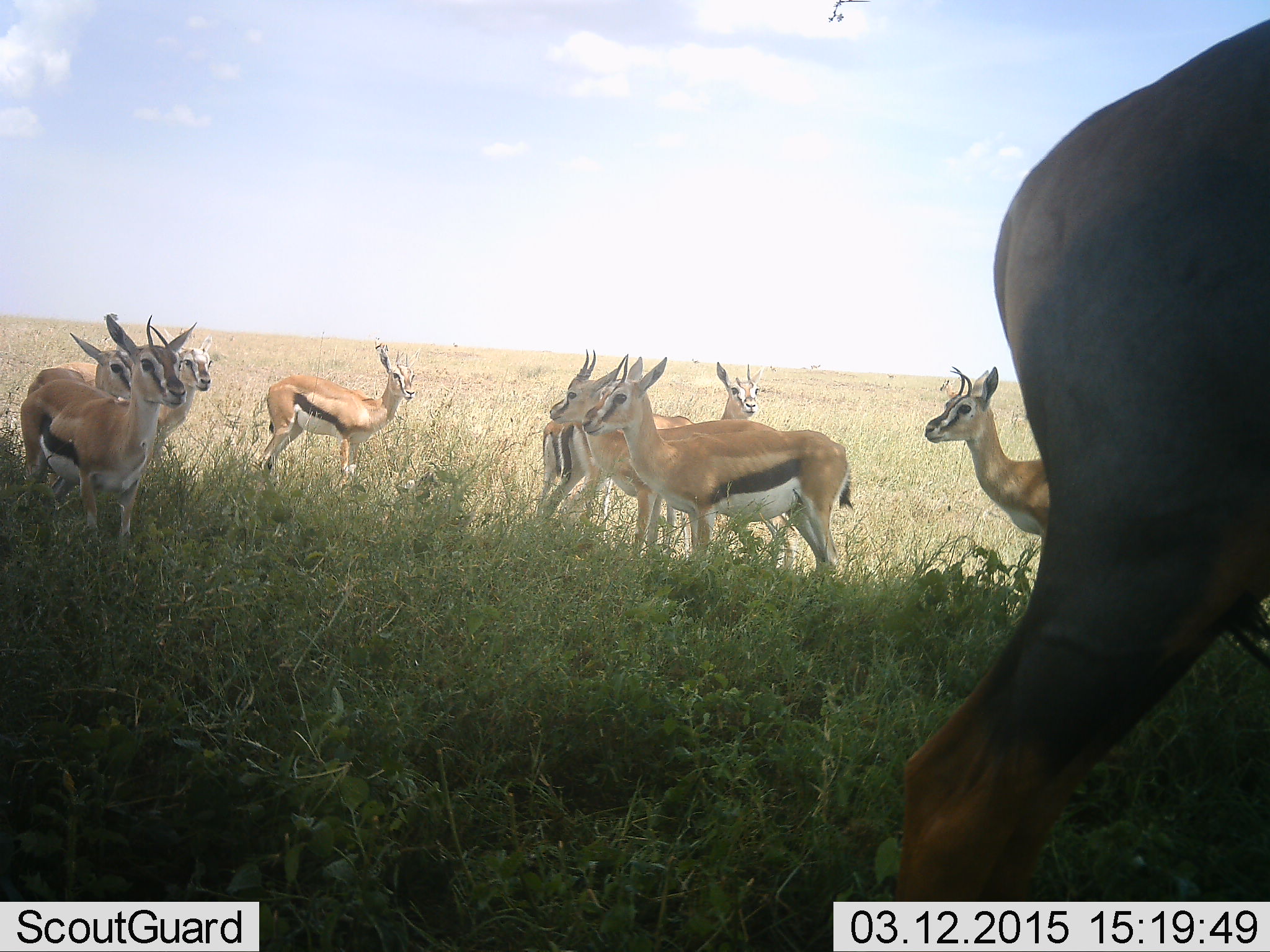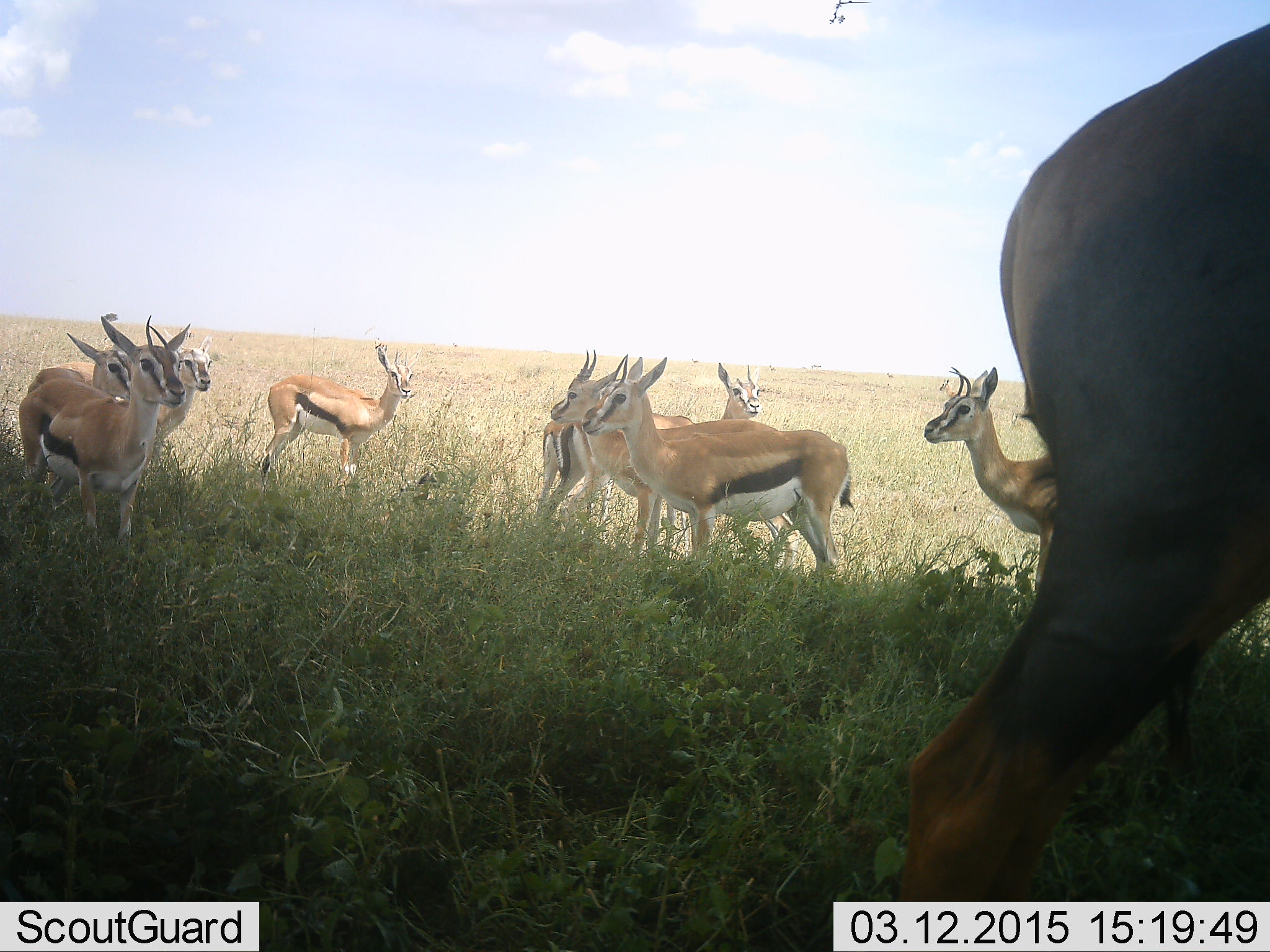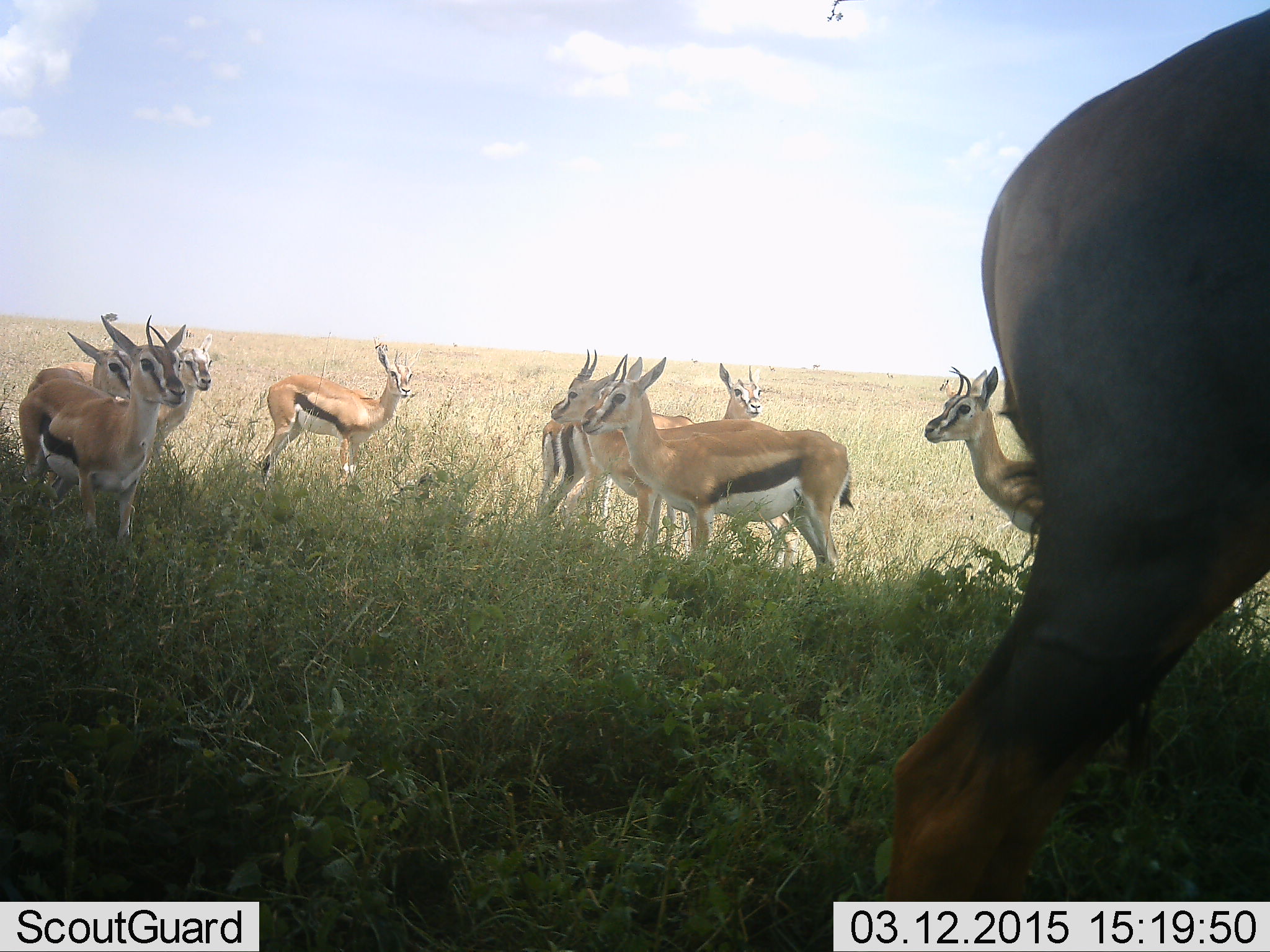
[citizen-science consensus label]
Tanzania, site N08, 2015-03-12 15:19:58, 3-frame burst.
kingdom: Animalia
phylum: Chordata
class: Mammalia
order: Artiodactyla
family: Bovidae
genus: Eudorcas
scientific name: Eudorcas thomsonii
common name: thomson's gazelle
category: gazellethomsons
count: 9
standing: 91%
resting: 9%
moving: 0%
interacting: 0%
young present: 0%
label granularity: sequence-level